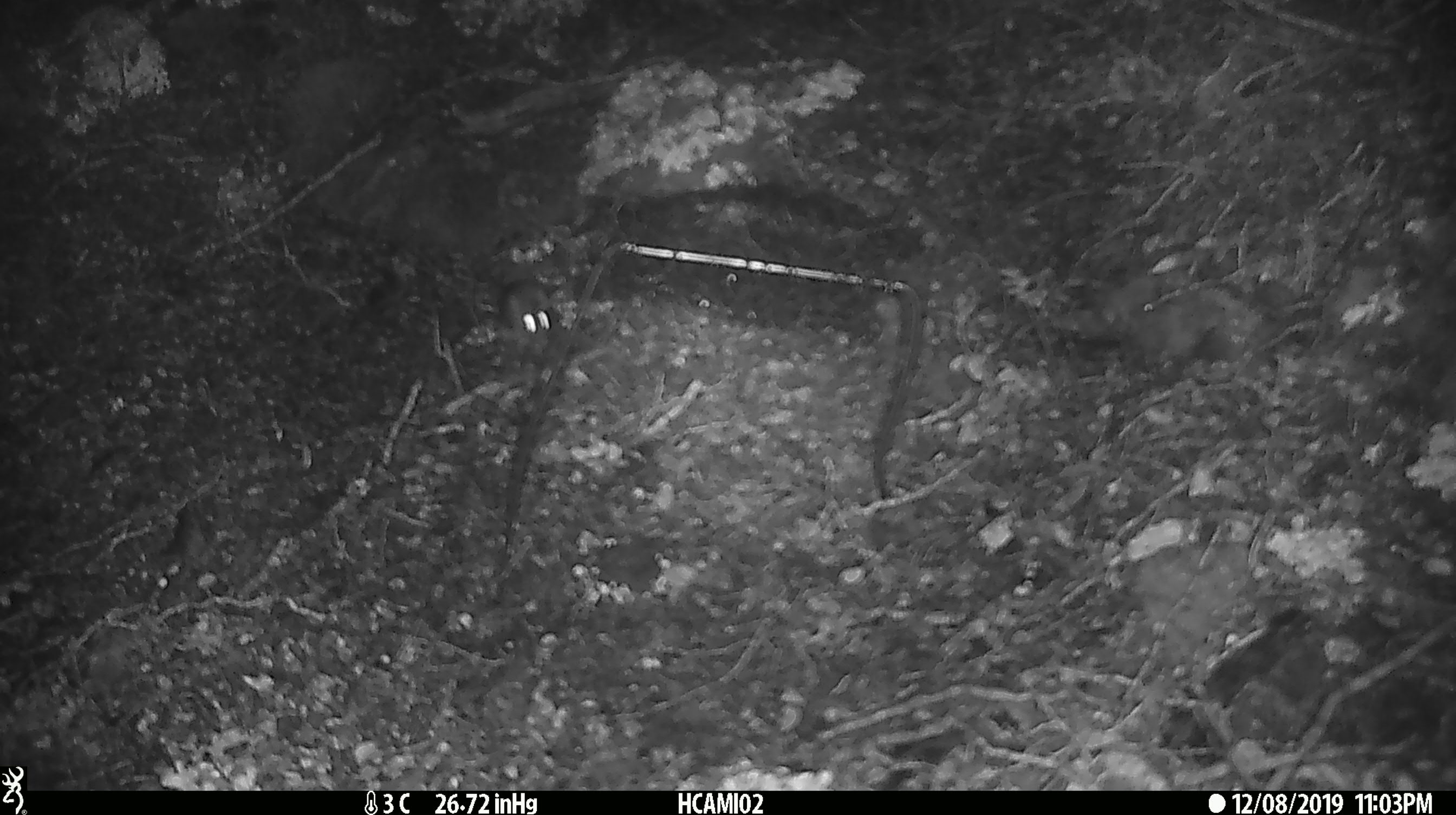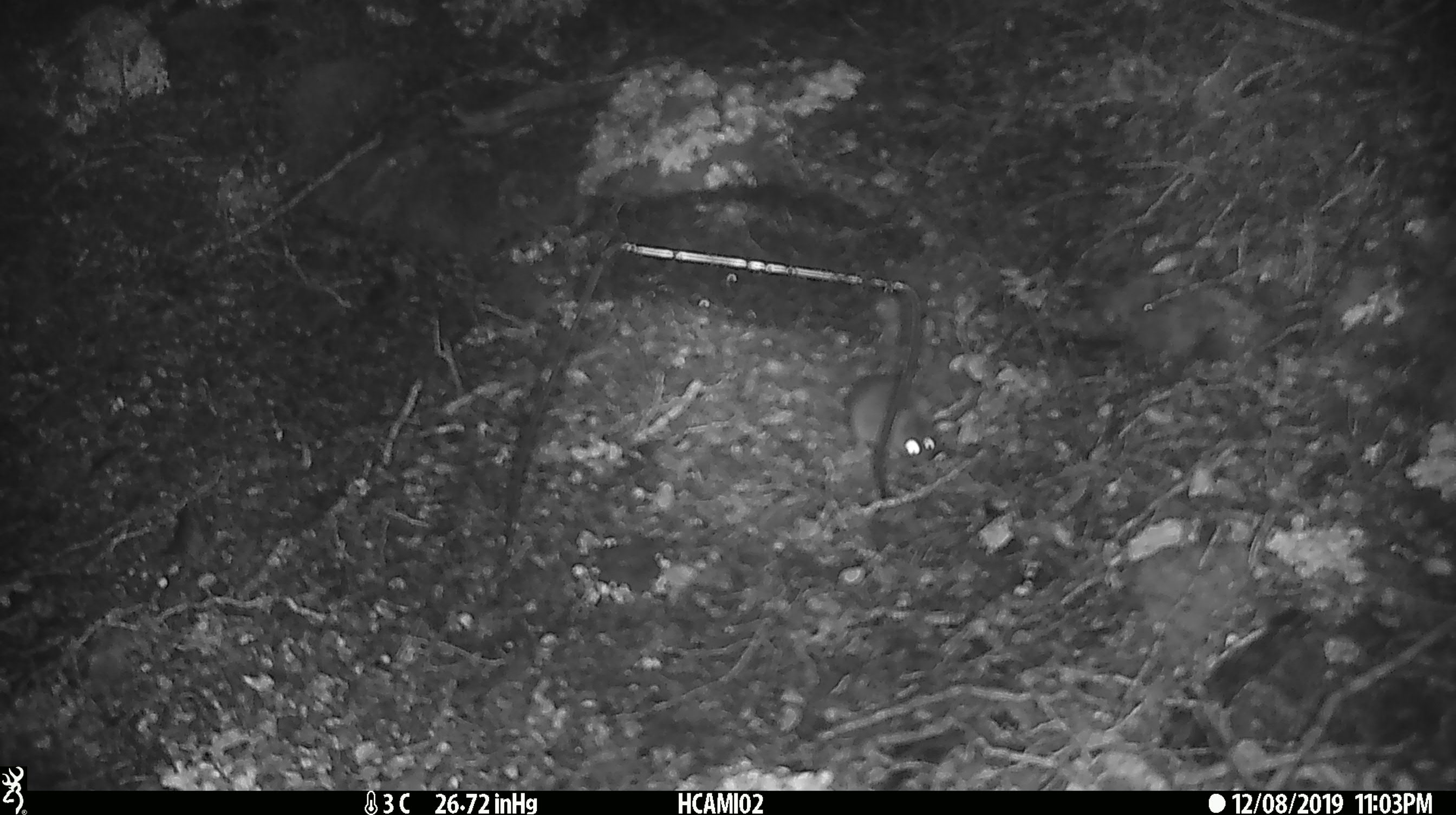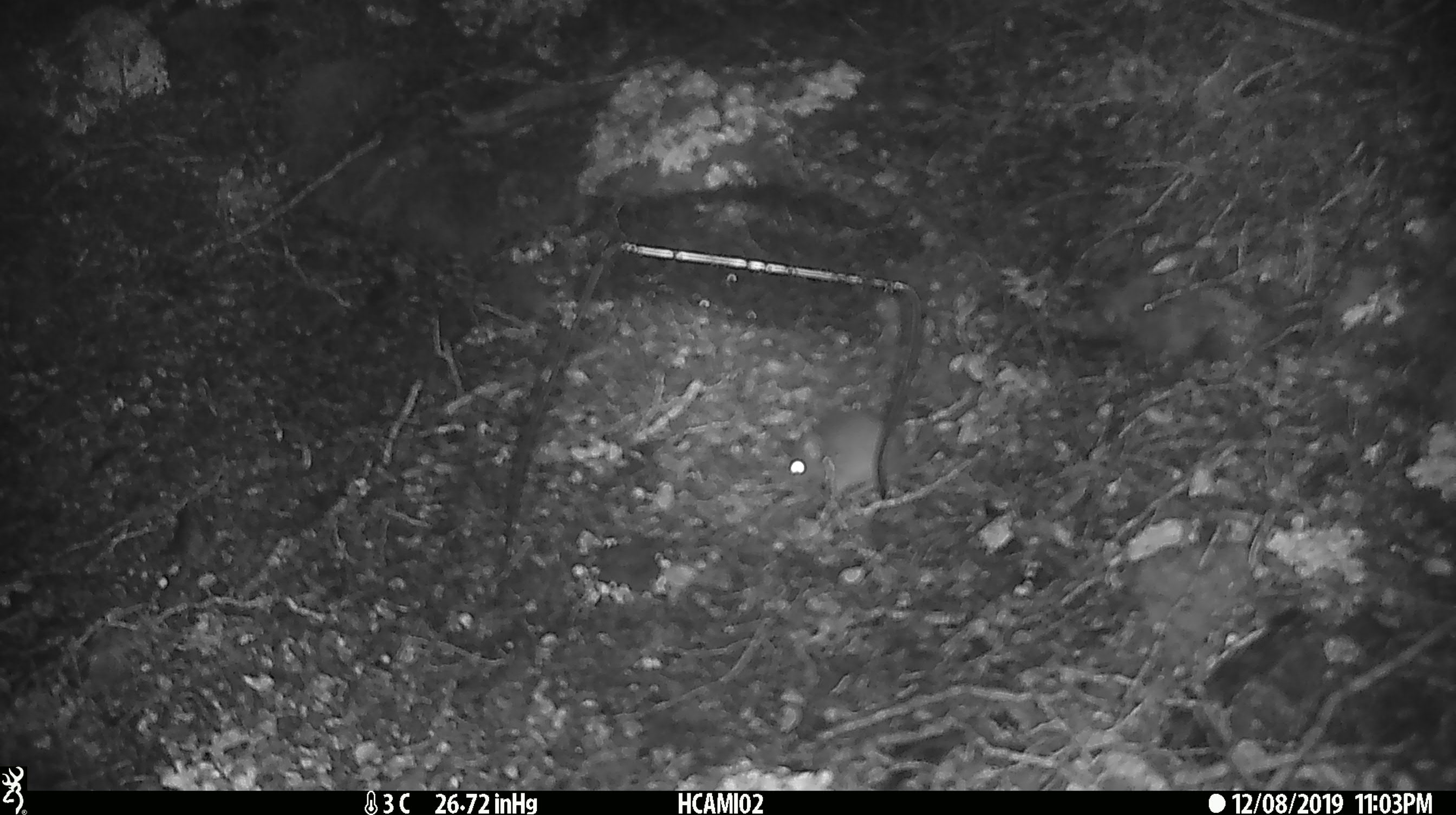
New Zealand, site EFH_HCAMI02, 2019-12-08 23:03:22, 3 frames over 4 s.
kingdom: Animalia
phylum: Chordata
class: Mammalia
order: Rodentia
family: Muridae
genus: Mus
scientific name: Mus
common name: mouse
Mouse (Mus).